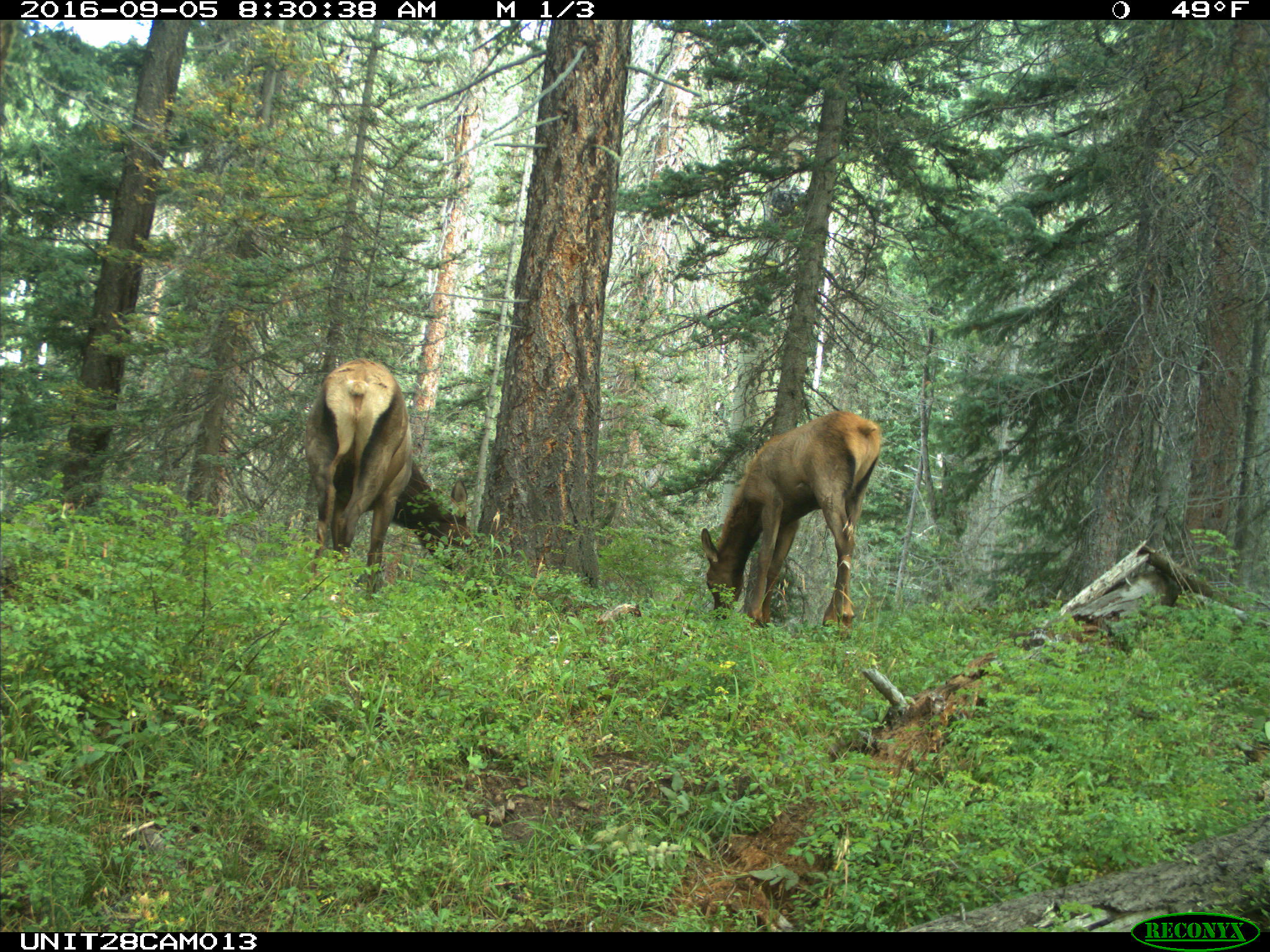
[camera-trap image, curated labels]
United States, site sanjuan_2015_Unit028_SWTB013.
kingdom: Animalia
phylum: Chordata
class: Mammalia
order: Artiodactyla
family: Cervidae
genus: Cervus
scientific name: Cervus elaphus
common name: red deer